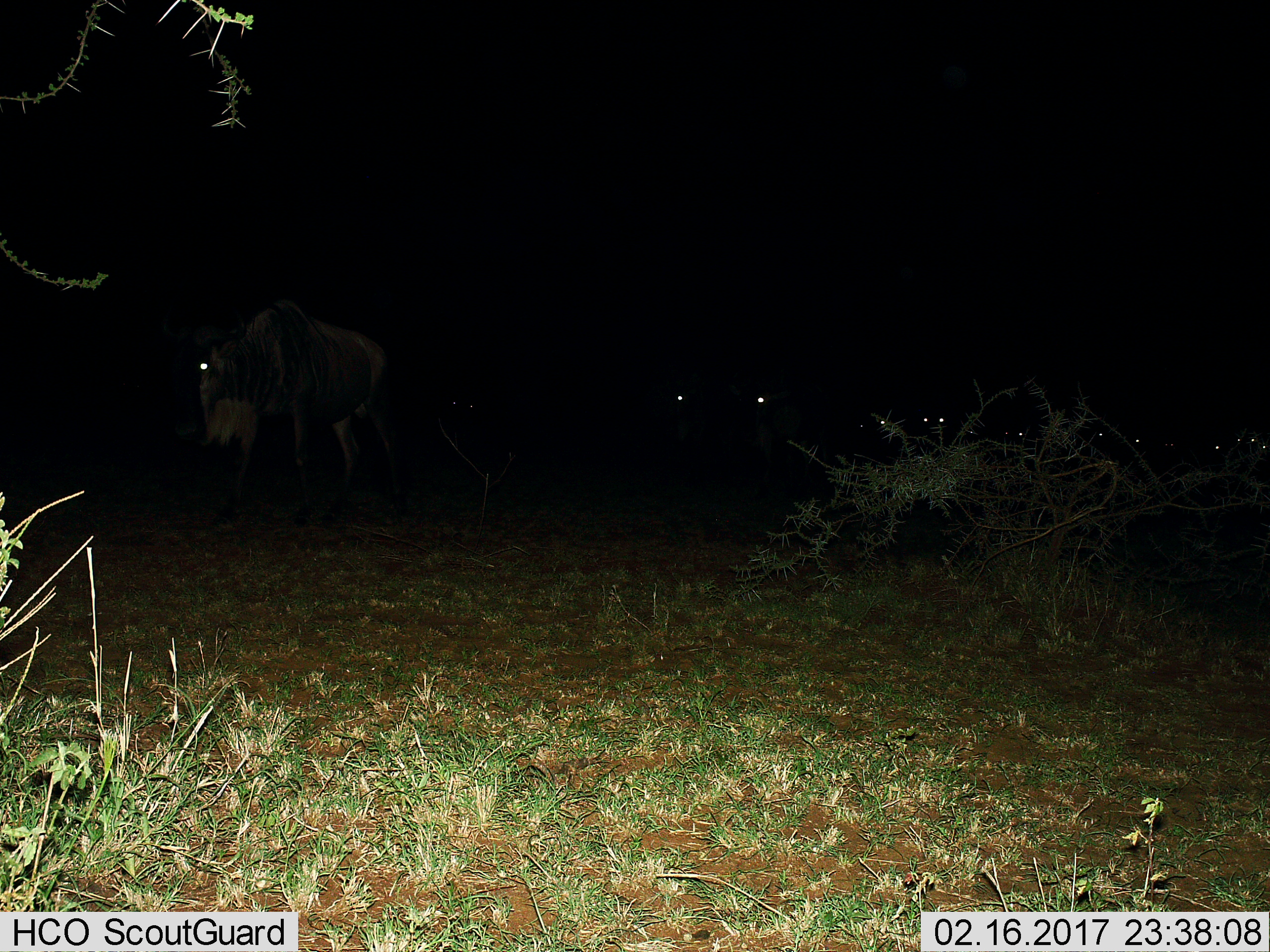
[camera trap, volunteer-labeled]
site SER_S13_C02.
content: unidentified animal